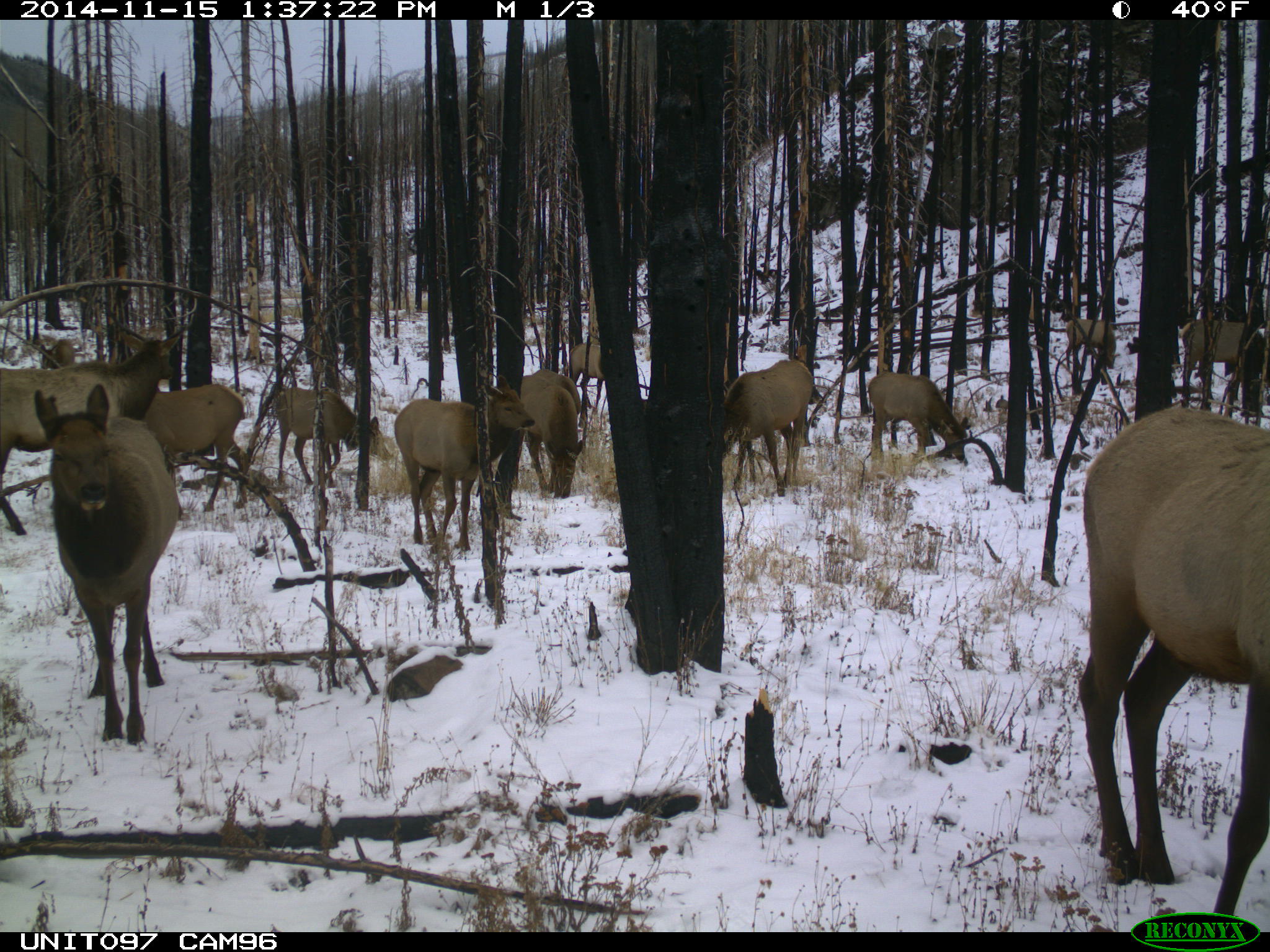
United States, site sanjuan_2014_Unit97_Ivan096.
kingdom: Animalia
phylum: Chordata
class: Mammalia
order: Artiodactyla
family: Cervidae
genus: Cervus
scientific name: Cervus elaphus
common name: red deer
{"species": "Cervus elaphus (red deer)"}